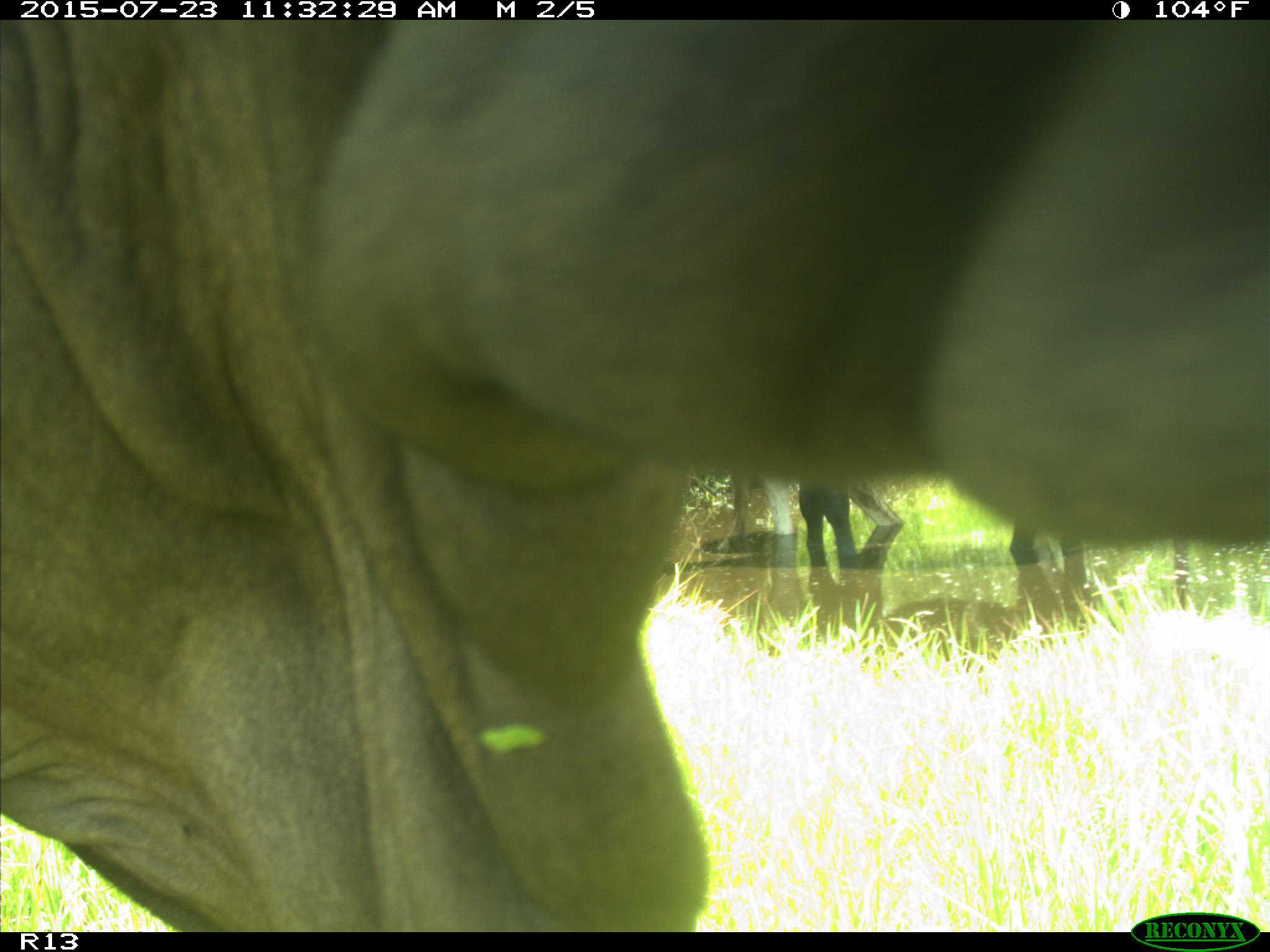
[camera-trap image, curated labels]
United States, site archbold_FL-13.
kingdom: Animalia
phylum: Chordata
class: Mammalia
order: Artiodactyla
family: Bovidae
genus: Bos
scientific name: Bos taurus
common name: domestic cow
Bos taurus (domestic cow).